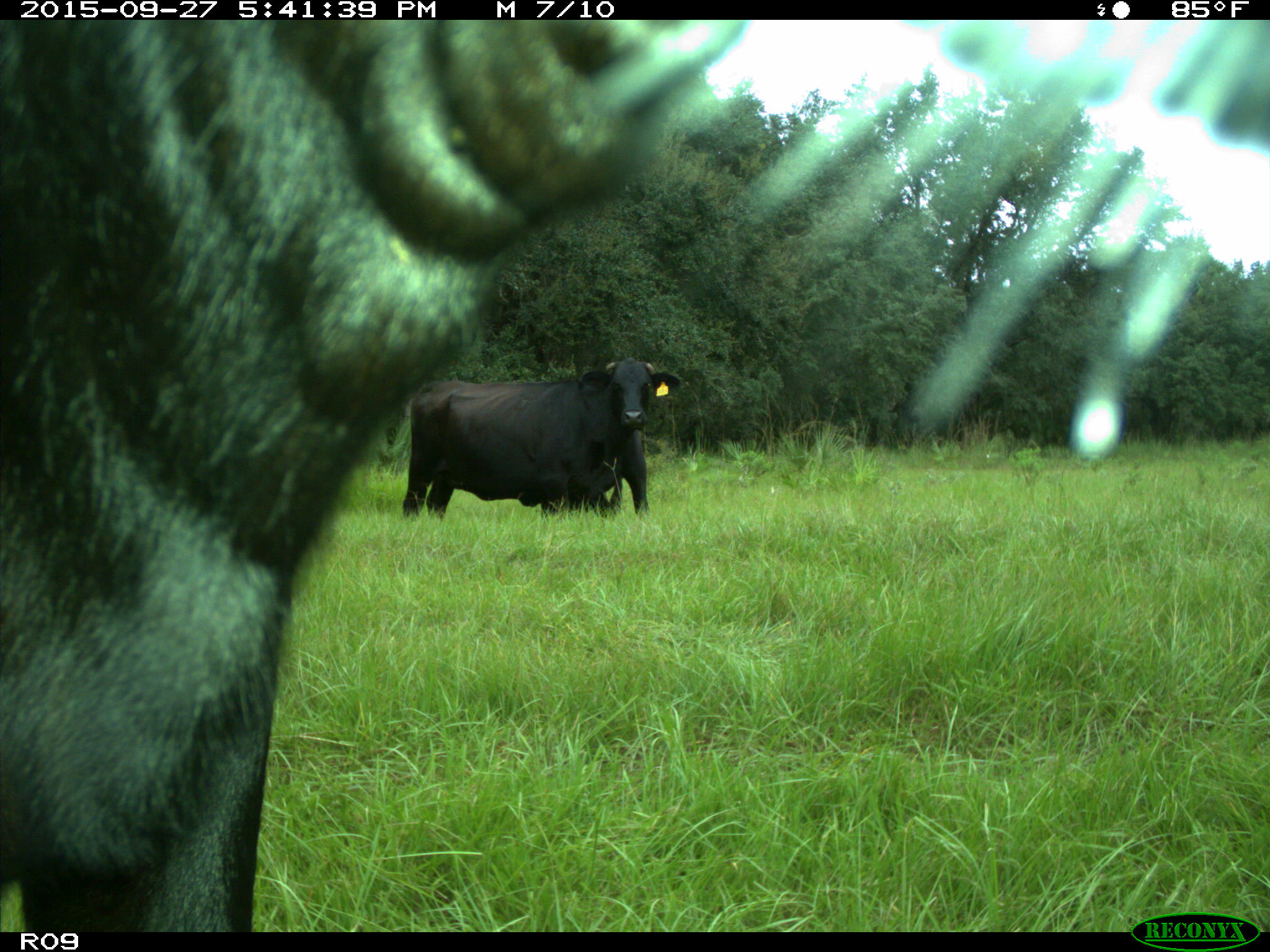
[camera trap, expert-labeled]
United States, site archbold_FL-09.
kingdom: Animalia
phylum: Chordata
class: Mammalia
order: Artiodactyla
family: Bovidae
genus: Bos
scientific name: Bos taurus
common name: domestic cow